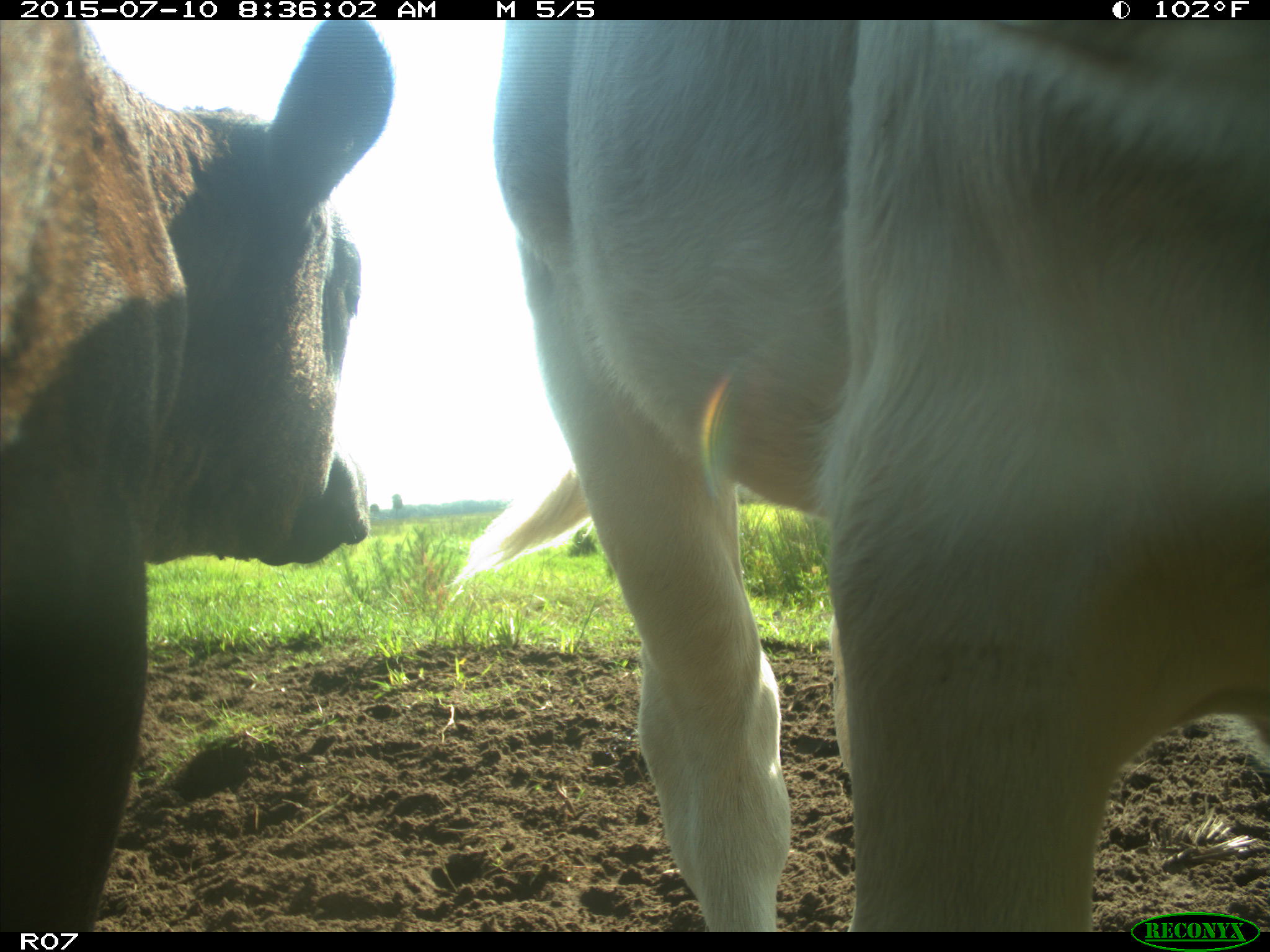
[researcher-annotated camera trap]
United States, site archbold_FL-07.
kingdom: Animalia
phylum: Chordata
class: Mammalia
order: Artiodactyla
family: Bovidae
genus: Bos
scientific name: Bos taurus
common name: domestic cow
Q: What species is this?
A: Bos taurus (domestic cow).